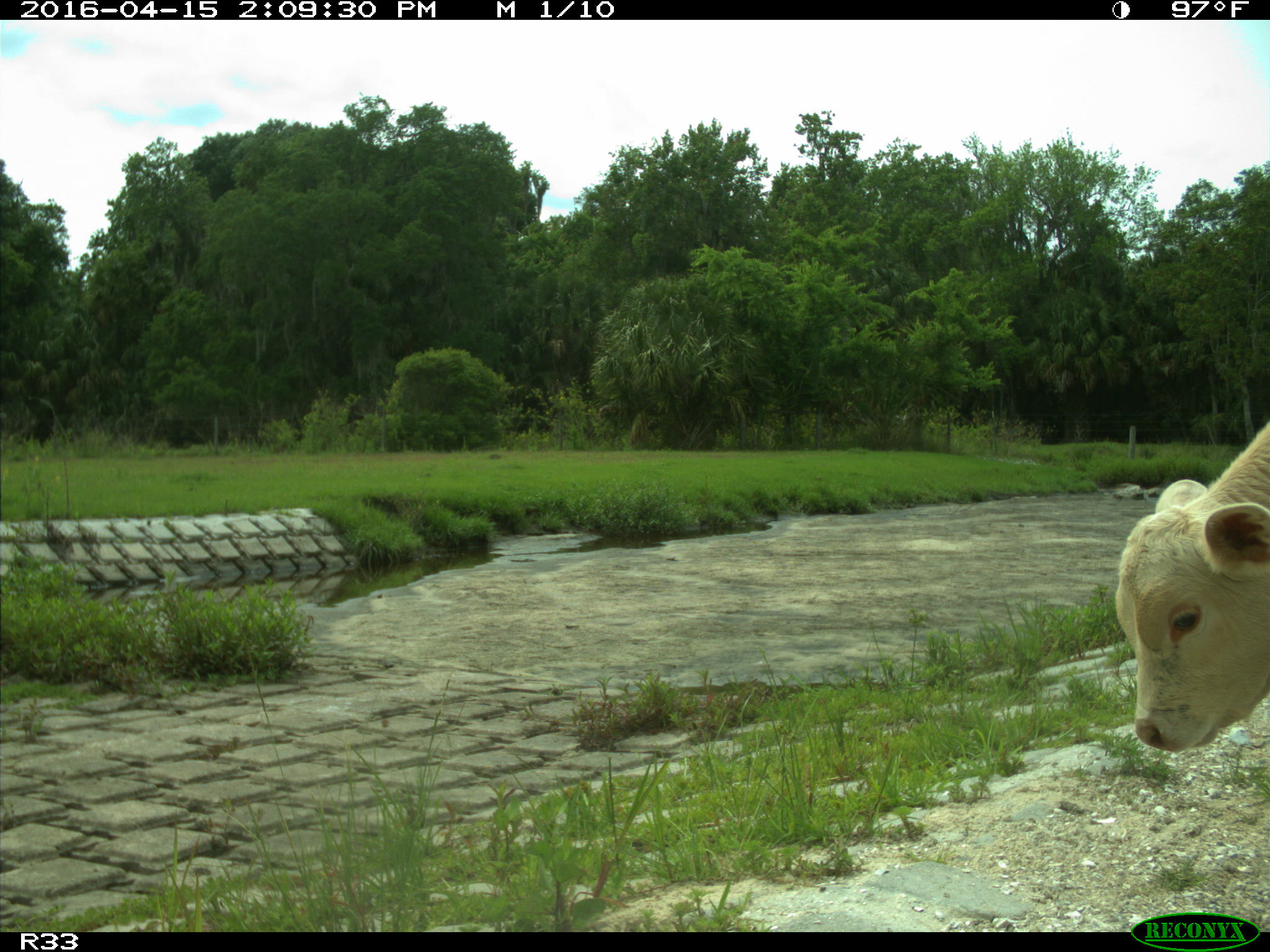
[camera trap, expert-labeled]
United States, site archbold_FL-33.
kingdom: Animalia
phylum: Chordata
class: Mammalia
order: Artiodactyla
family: Bovidae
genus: Bos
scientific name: Bos taurus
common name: domestic cow